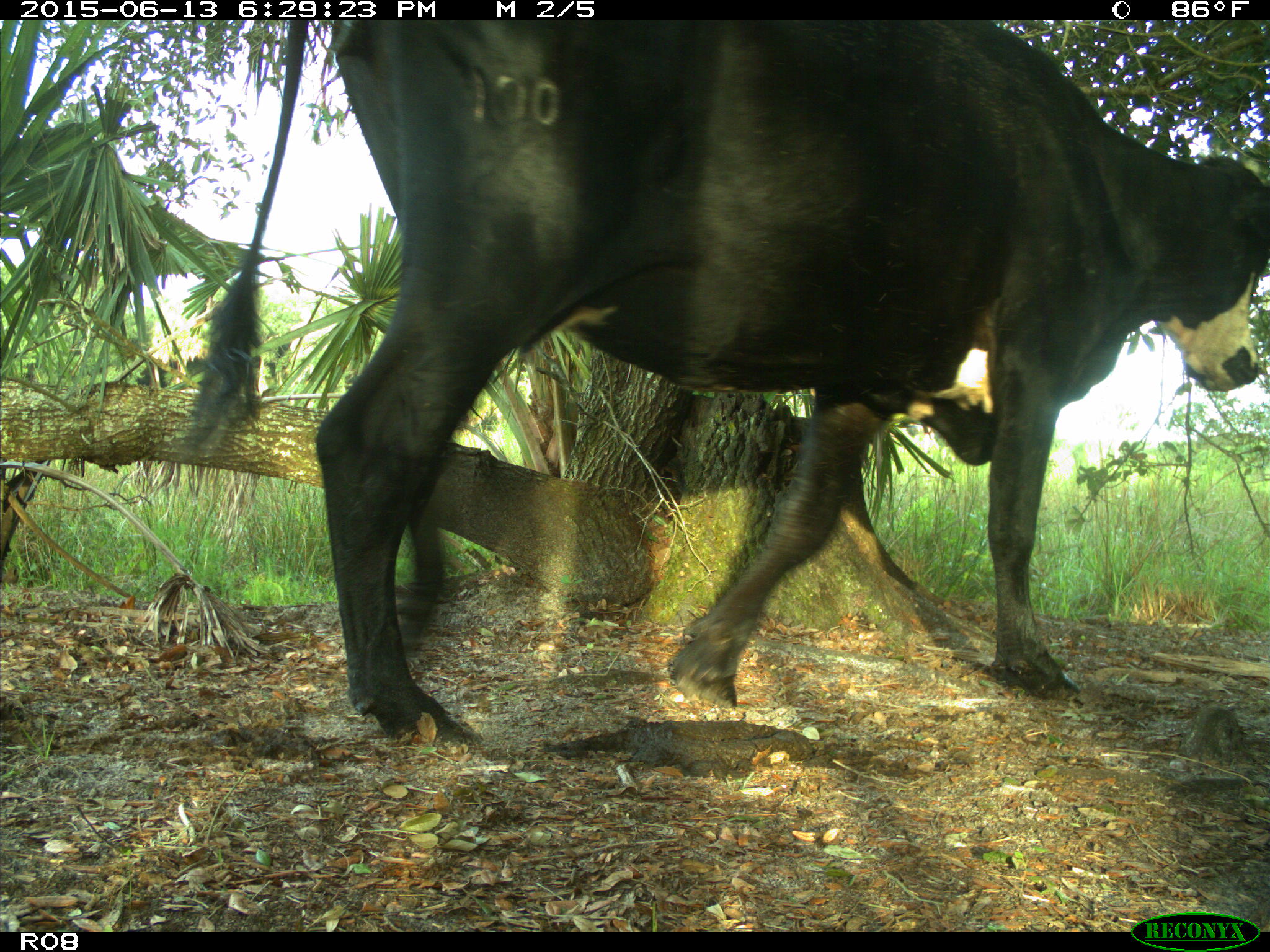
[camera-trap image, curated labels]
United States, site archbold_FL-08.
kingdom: Animalia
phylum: Chordata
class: Mammalia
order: Artiodactyla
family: Bovidae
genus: Bos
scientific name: Bos taurus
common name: domestic cow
Bos taurus (domestic cow).